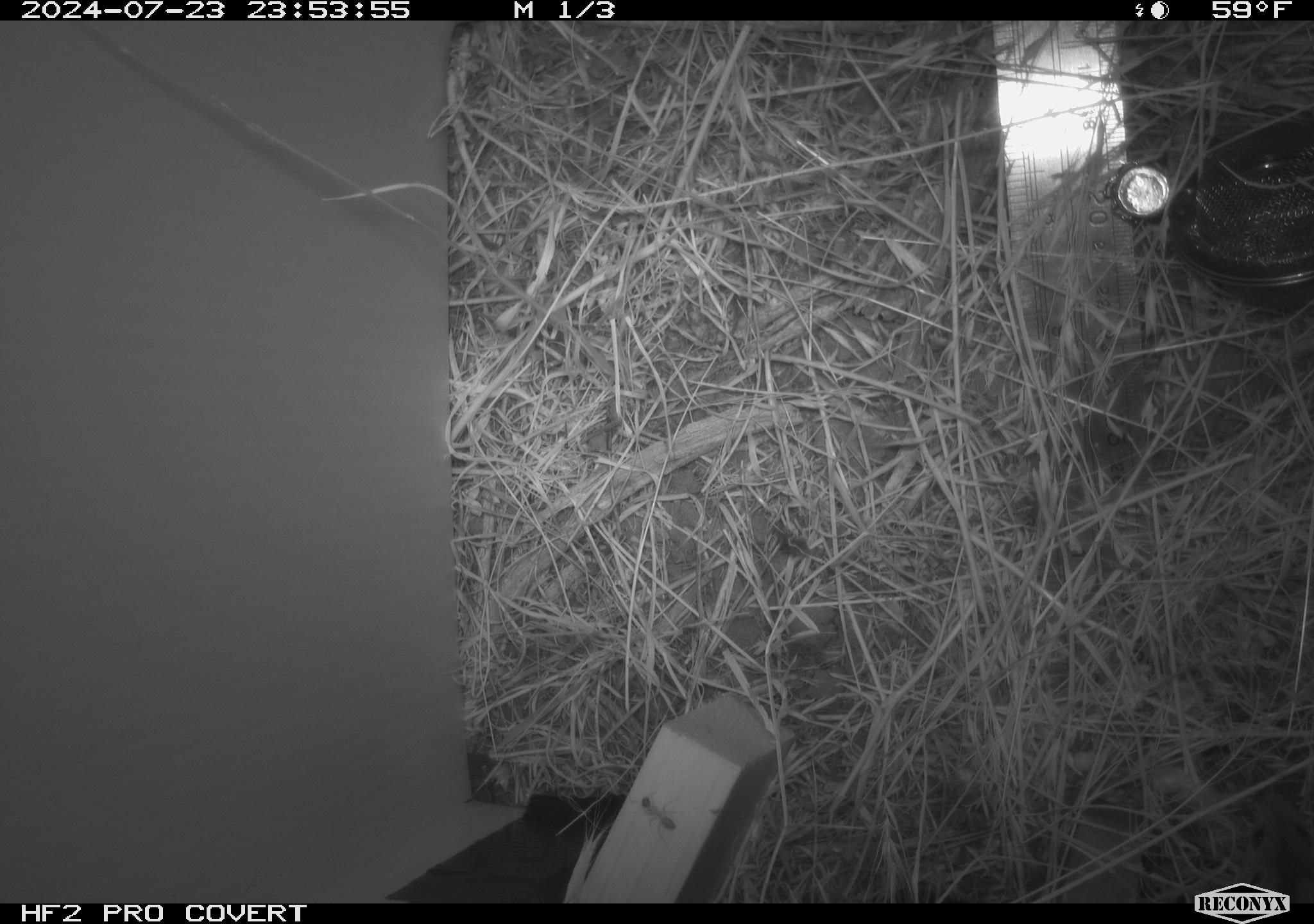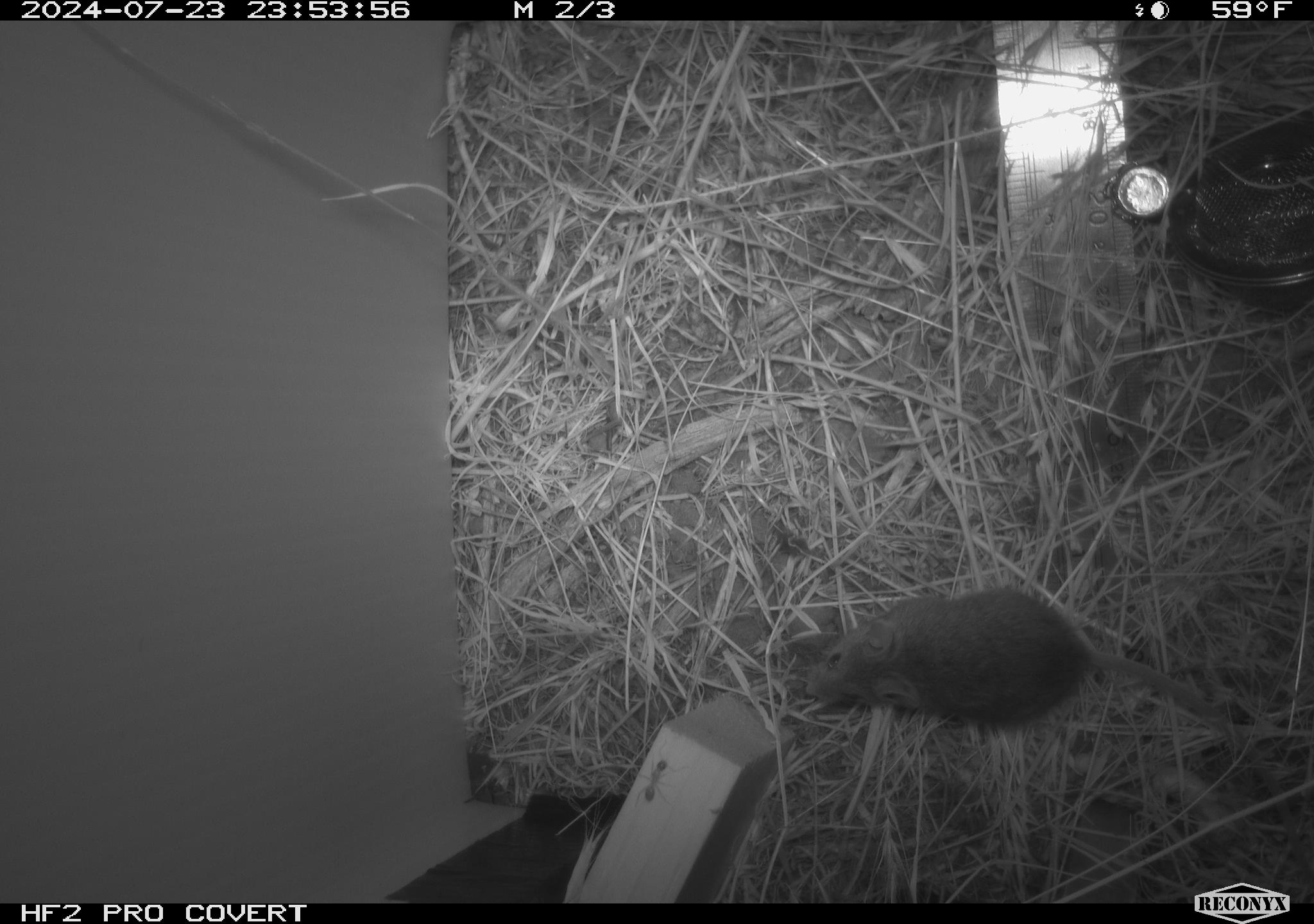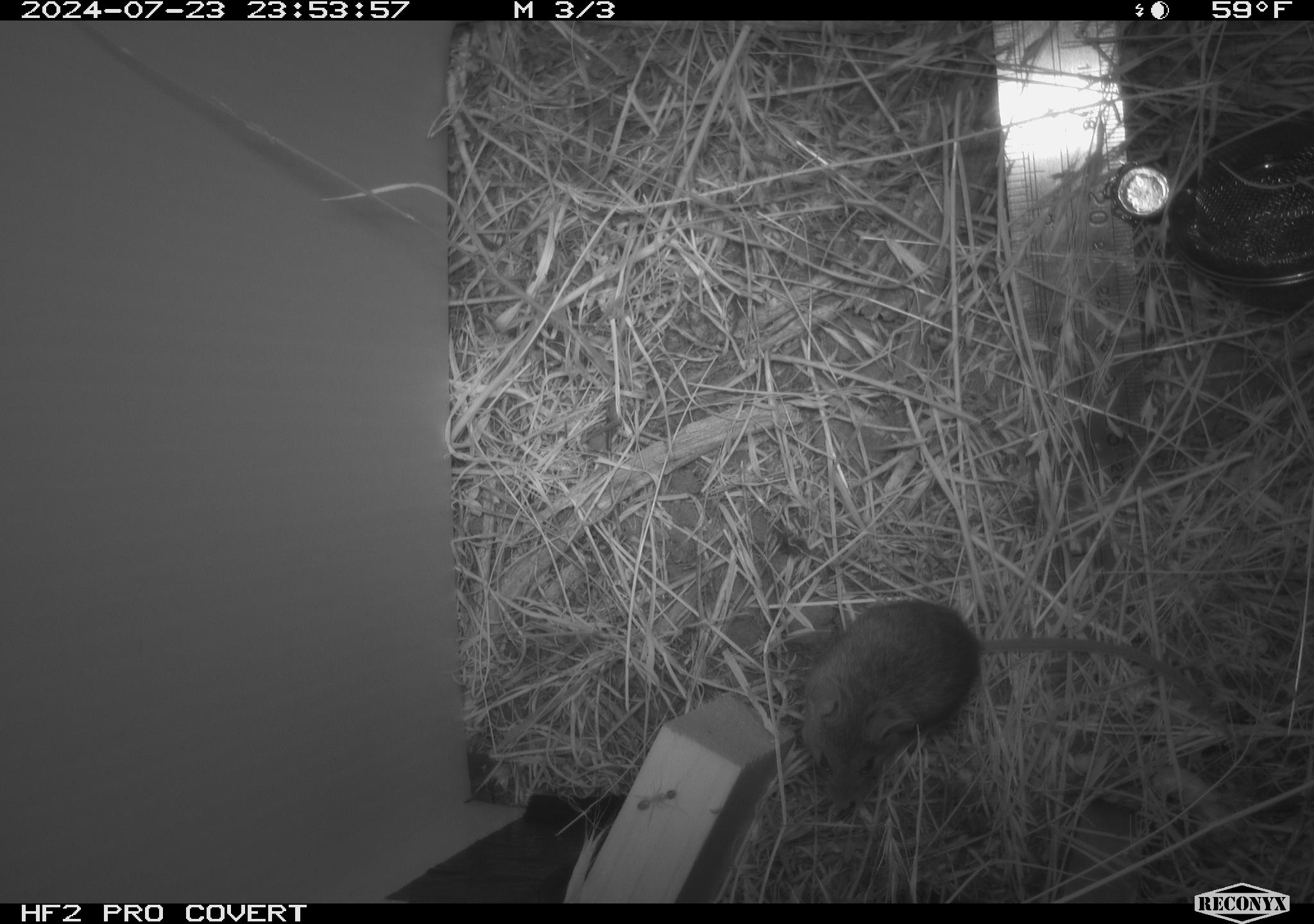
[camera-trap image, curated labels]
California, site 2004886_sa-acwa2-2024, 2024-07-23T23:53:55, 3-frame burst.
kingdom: Animalia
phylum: Chordata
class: Mammalia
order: Rodentia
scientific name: Rodentia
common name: mouse species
Mouse species (Rodentia).